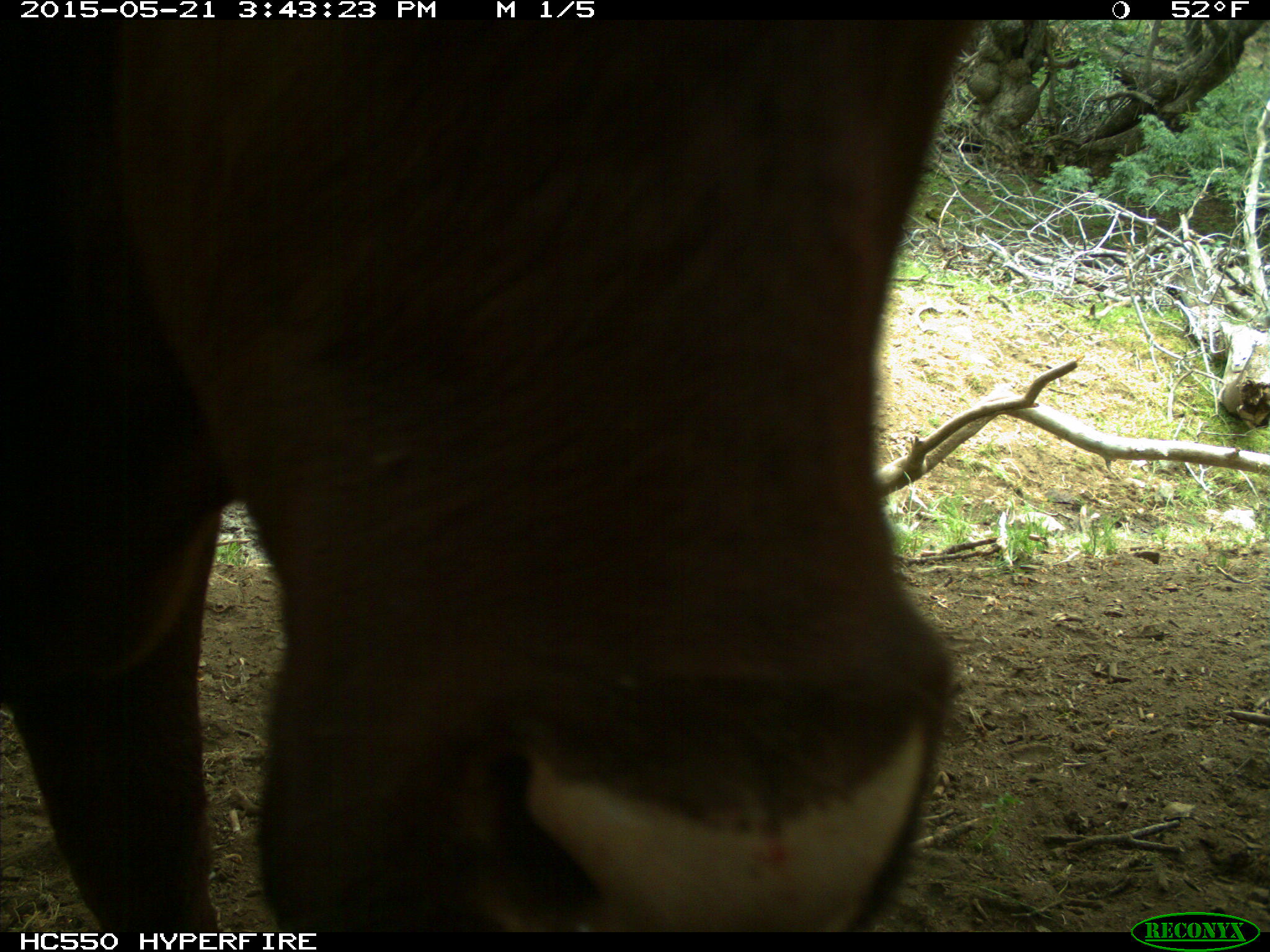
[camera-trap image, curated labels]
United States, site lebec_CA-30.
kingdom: Animalia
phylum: Chordata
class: Mammalia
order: Artiodactyla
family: Bovidae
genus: Bos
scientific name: Bos taurus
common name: domestic cow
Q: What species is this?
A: Bos taurus (domestic cow).